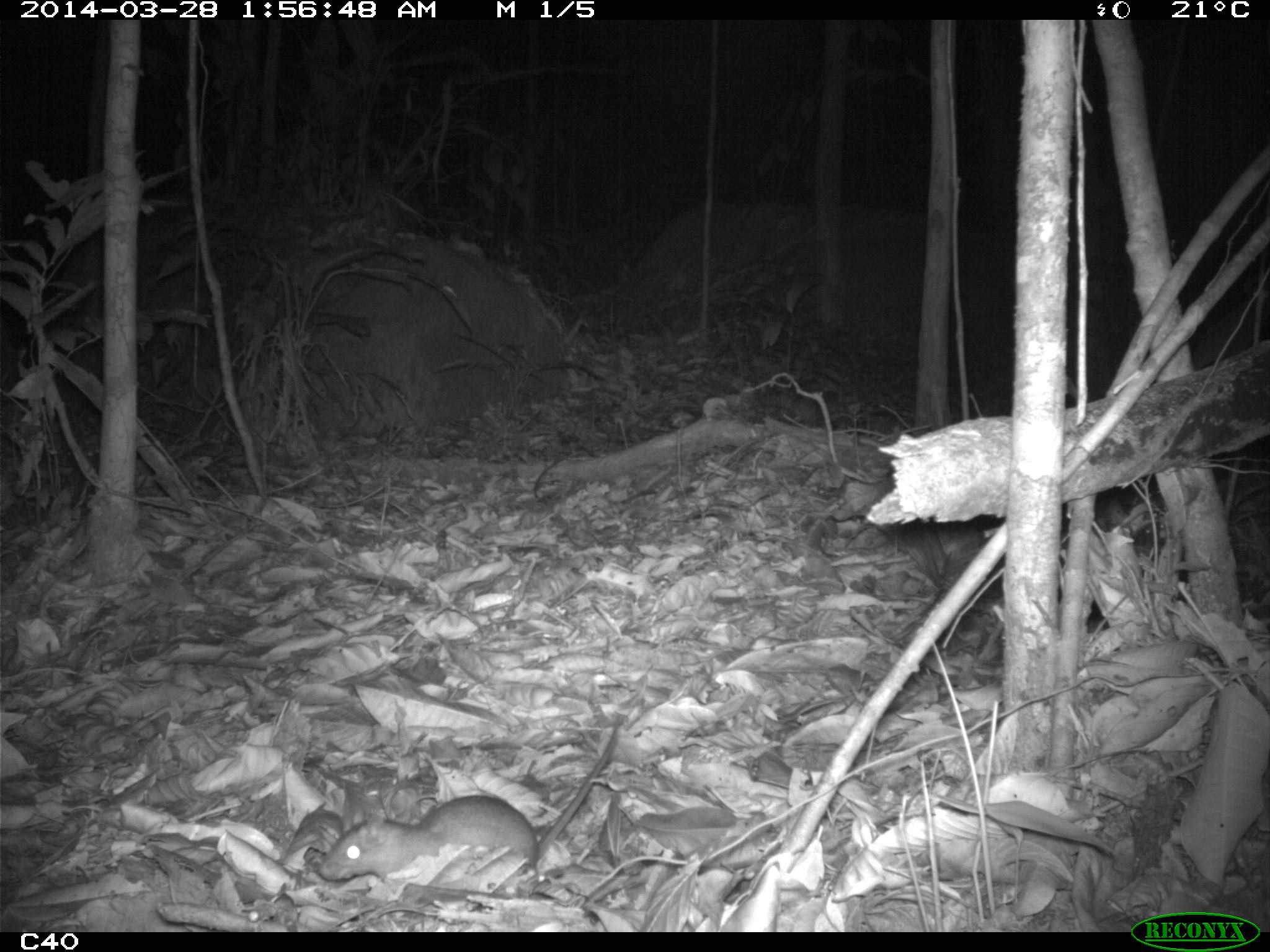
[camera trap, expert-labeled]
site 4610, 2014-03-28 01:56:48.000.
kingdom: Animalia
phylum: Chordata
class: Mammalia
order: Rodentia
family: Muridae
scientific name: Muridae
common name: mice, rats, and gerbils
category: unknown mouse or rat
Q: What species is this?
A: Unknown mouse or rat (mice, rats, and gerbils) (Muridae).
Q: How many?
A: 1.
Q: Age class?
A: Adult.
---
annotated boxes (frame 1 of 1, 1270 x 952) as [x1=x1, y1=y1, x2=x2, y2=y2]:
unknown mouse or rat: [x1=317, y1=717, x2=623, y2=884]